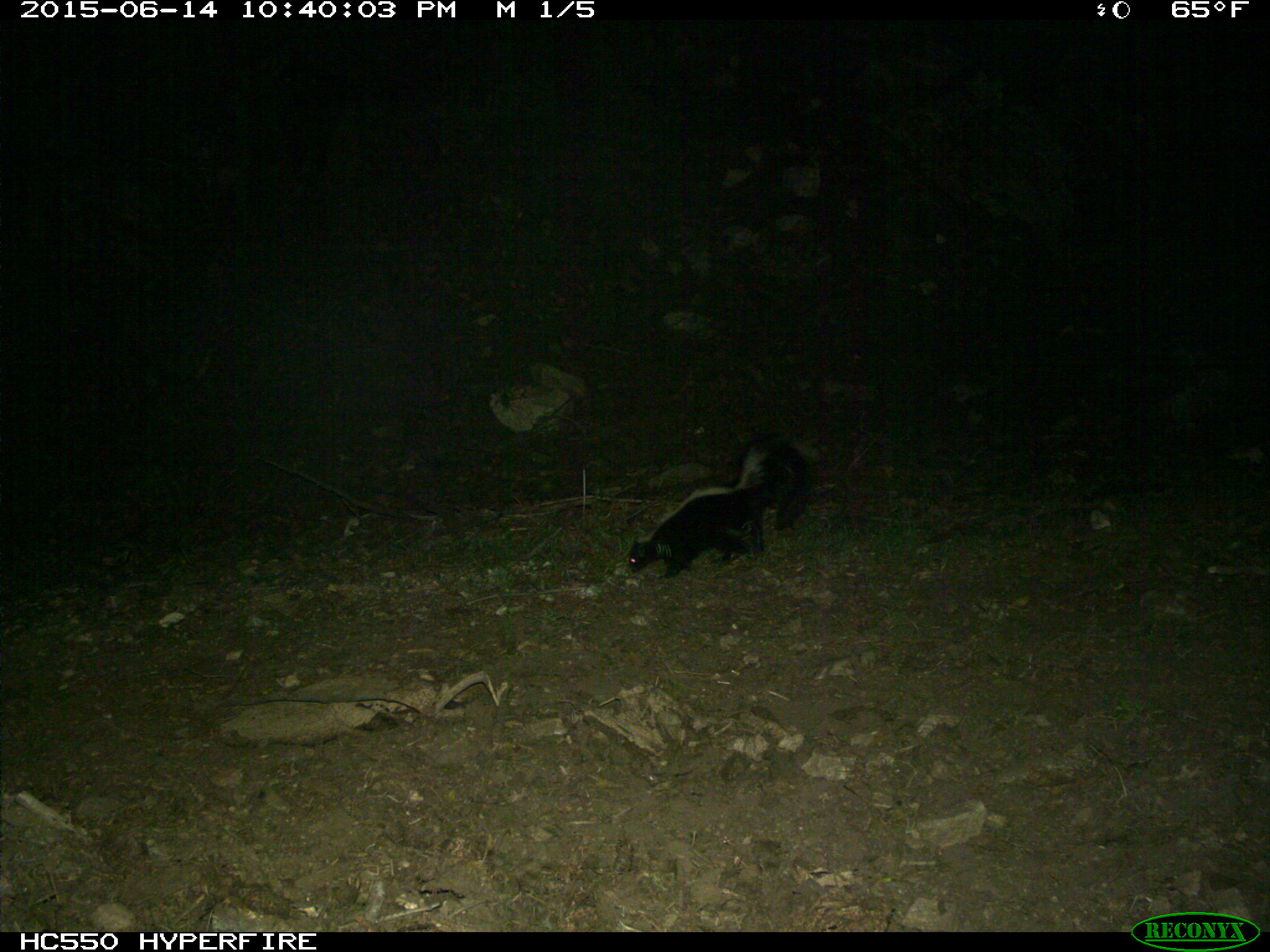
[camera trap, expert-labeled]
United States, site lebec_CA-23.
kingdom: Animalia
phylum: Chordata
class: Mammalia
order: Carnivora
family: Mephitidae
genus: Mephitis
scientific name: Mephitis mephitis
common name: striped skunk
Mephitis mephitis (striped skunk).